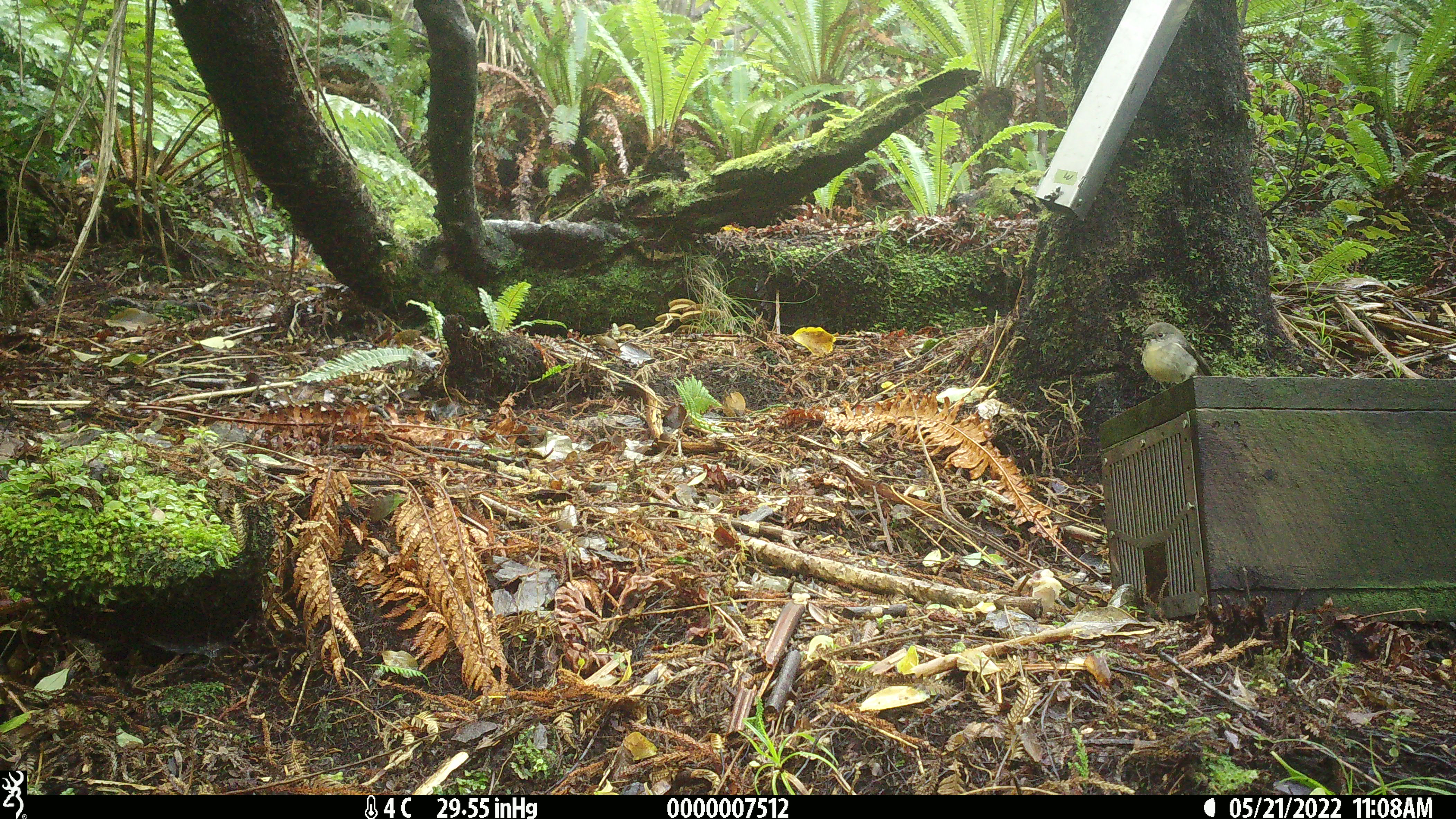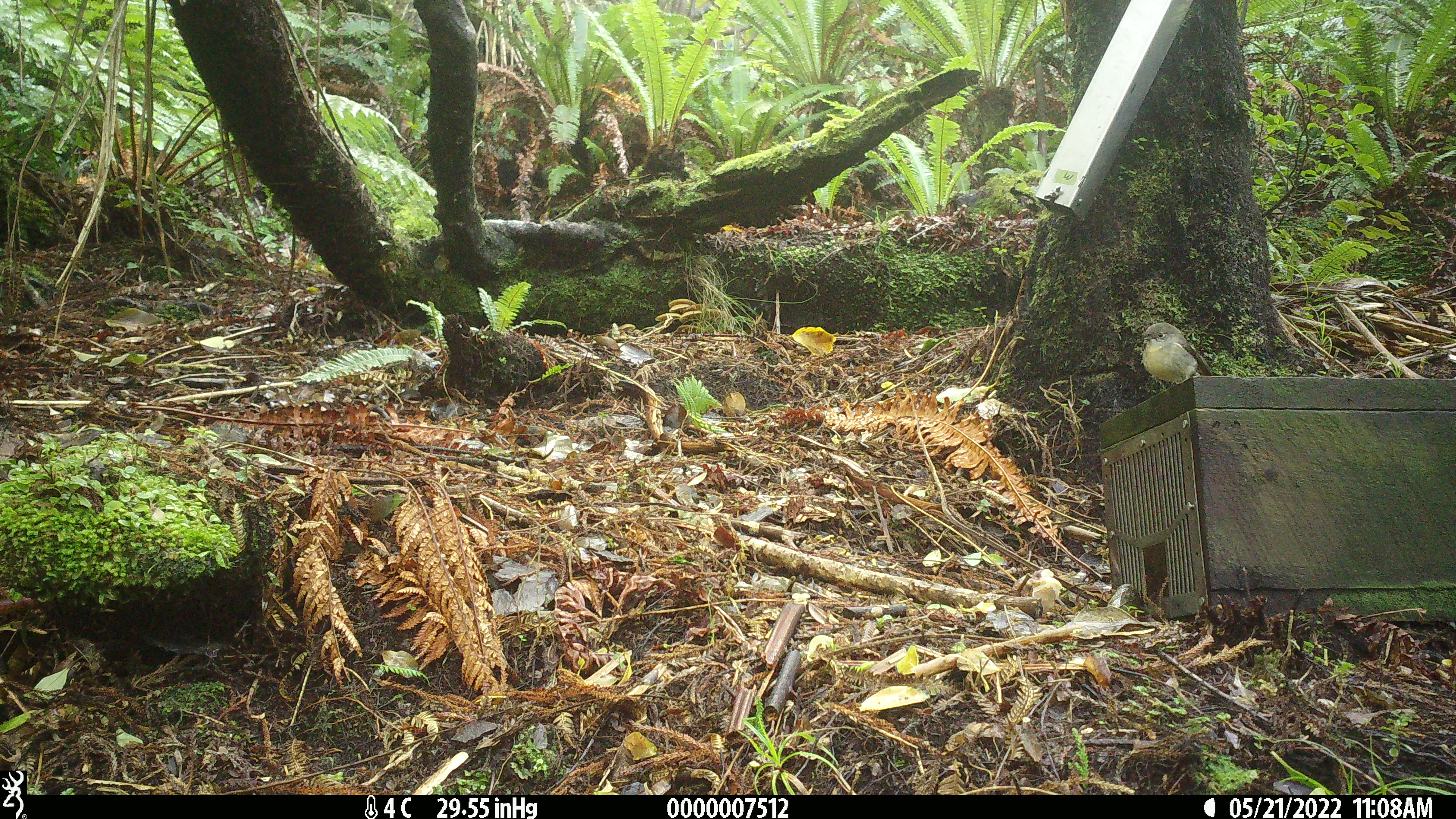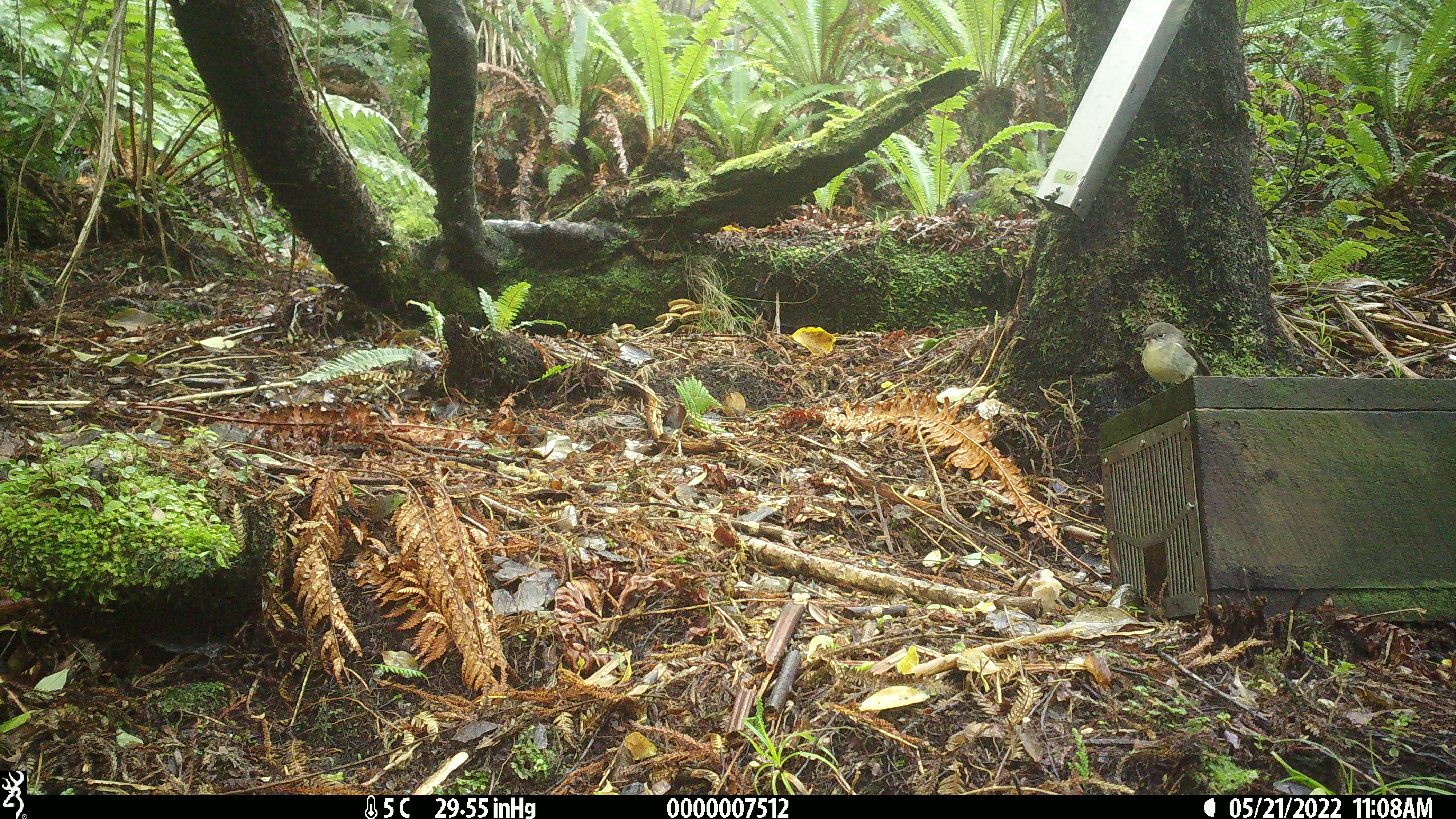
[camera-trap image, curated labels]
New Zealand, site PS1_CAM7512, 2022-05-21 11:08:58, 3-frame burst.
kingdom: Animalia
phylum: Chordata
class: Aves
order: Passeriformes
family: Petroicidae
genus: Petroica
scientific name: Petroica macrocephala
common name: tomtit